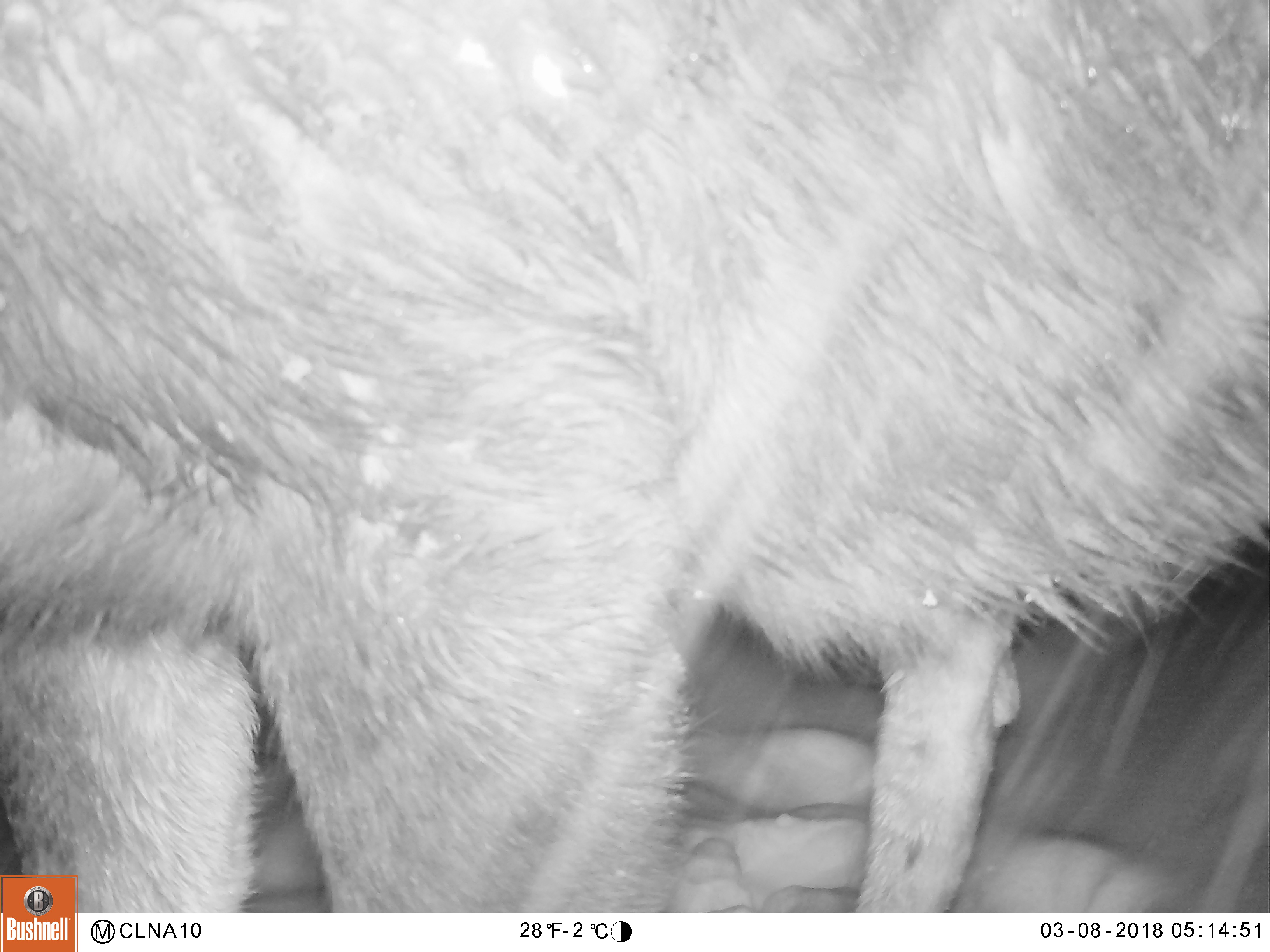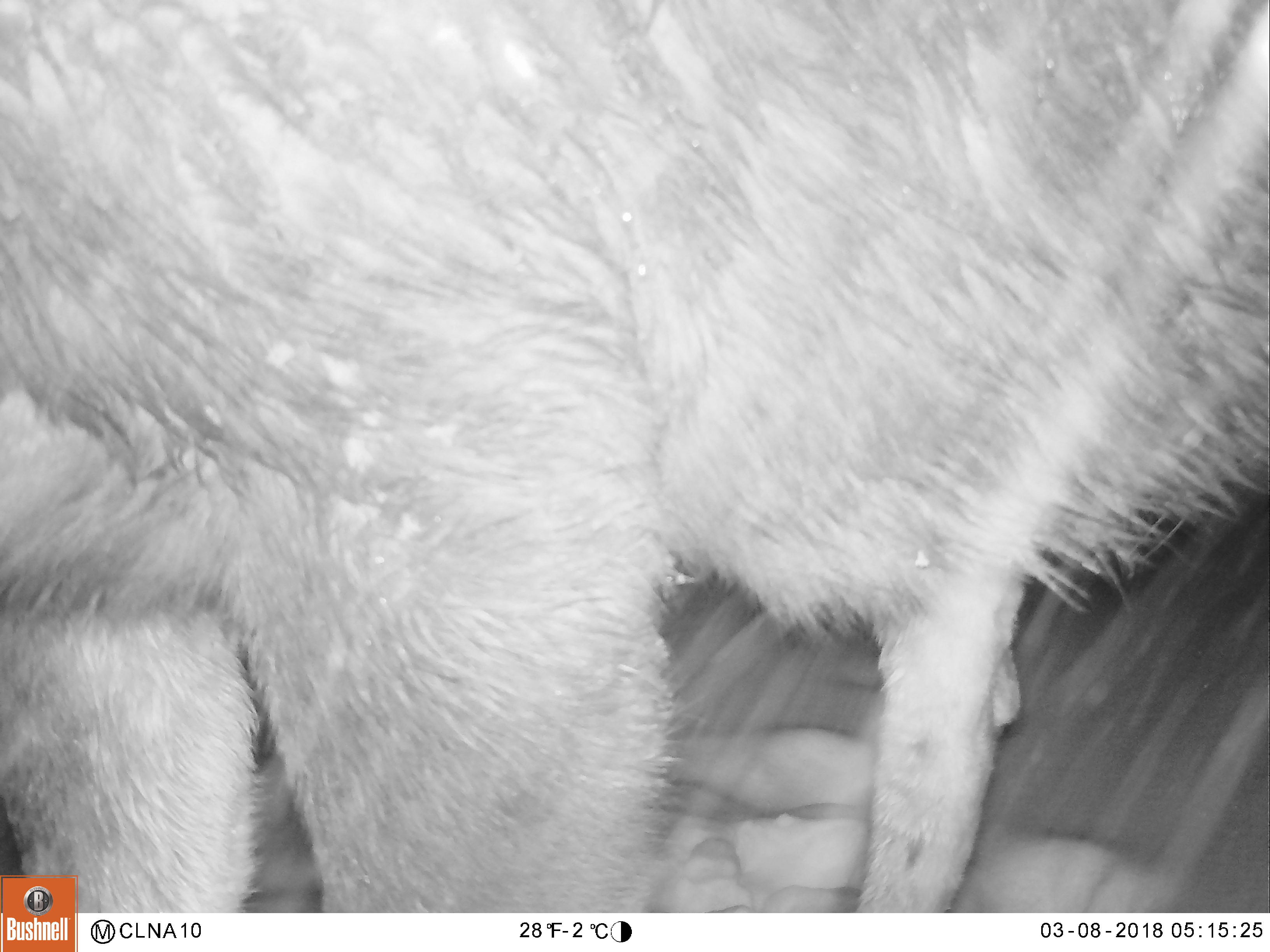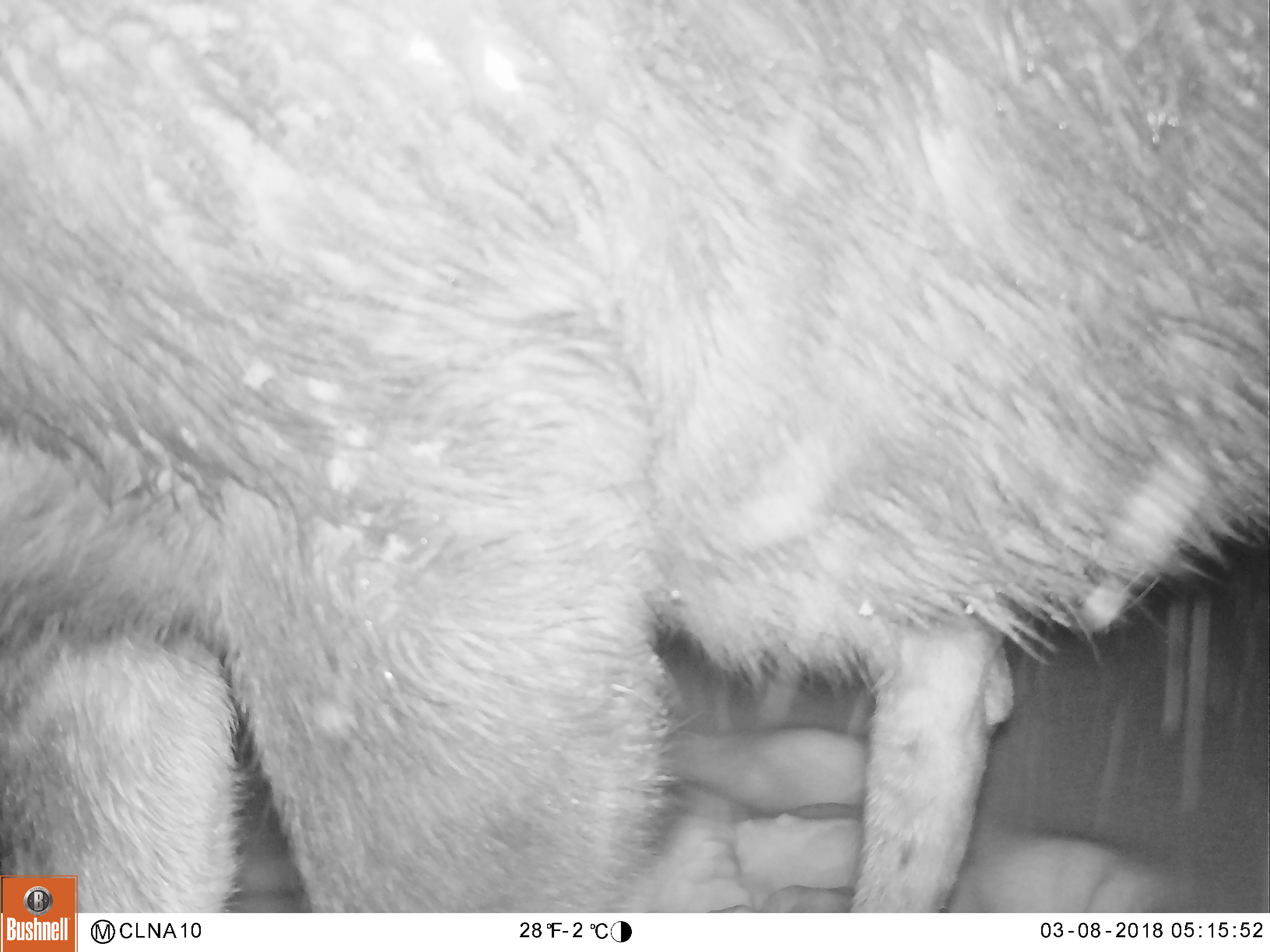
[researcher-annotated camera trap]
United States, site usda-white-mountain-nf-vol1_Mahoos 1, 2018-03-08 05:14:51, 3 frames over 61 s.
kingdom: Animalia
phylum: Chordata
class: Mammalia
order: Artiodactyla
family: Cervidae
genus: Alces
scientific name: Alces alces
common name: moose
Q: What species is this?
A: Moose (Alces alces).